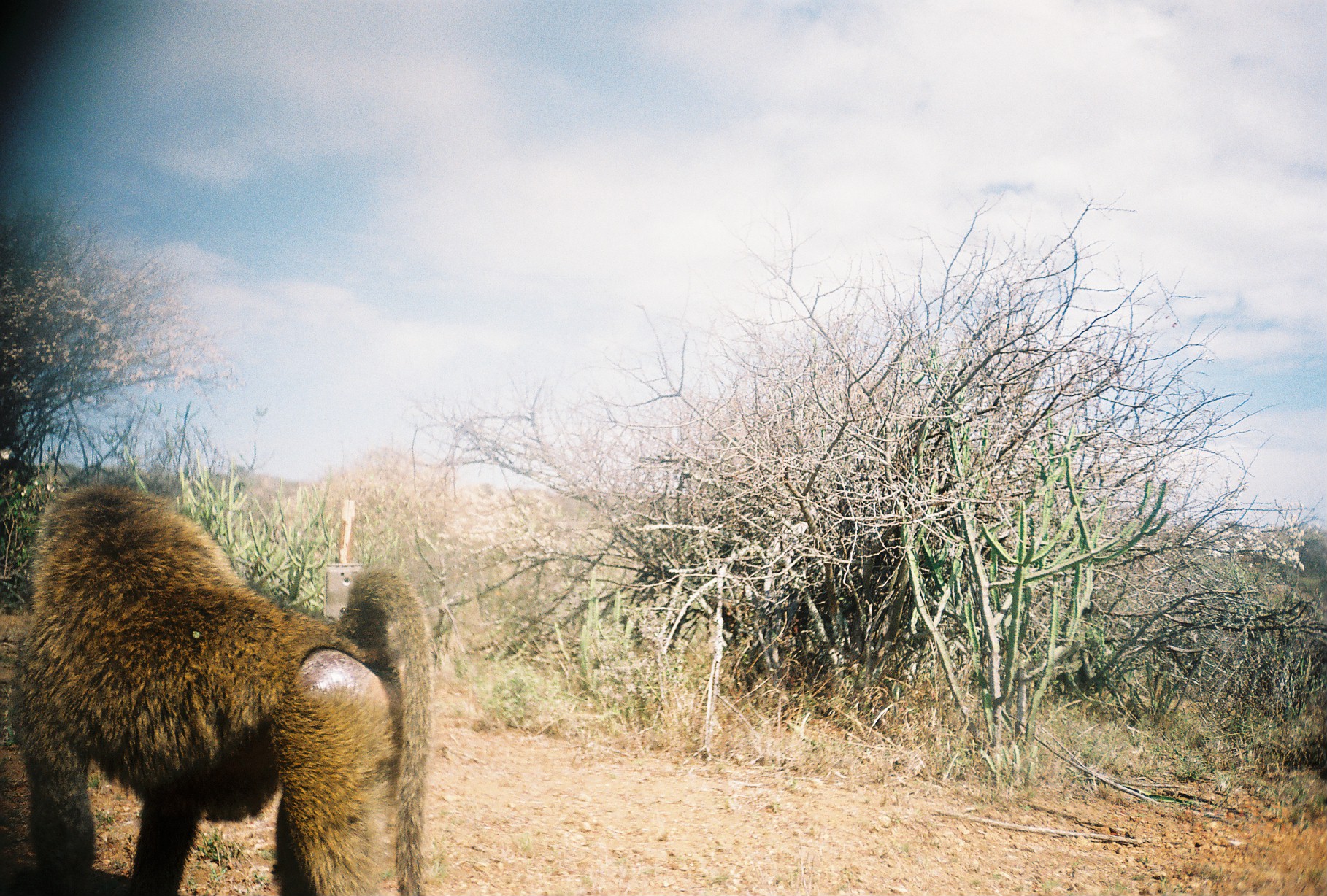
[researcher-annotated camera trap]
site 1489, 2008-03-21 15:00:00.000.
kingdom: Animalia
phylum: Chordata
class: Mammalia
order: Primates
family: Cercopithecidae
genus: Papio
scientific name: Papio anubis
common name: olive baboon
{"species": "Papio anubis (olive baboon)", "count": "1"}